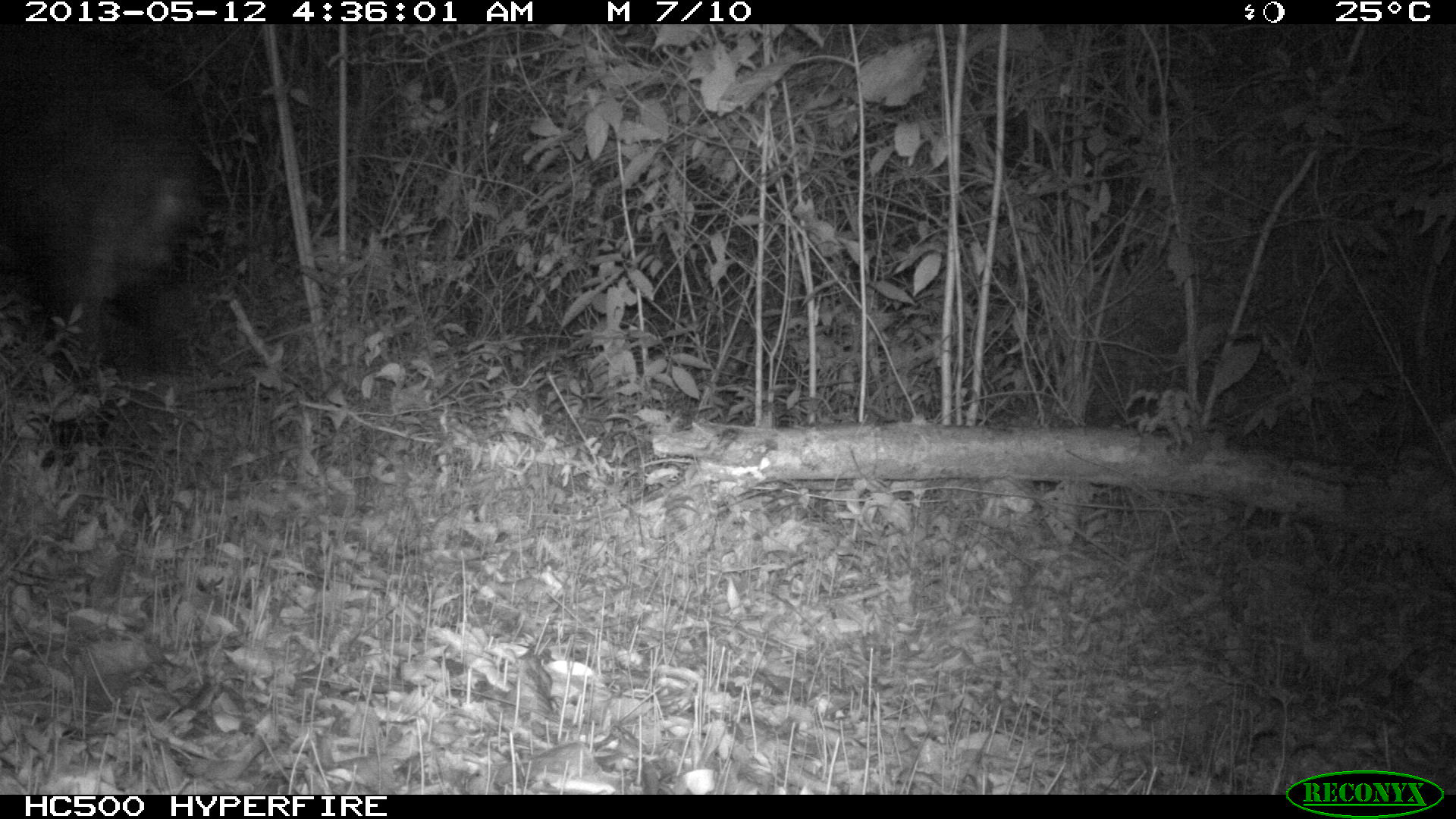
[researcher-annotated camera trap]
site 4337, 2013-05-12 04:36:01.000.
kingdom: Animalia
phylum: Chordata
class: Mammalia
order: Perissodactyla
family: Tapiridae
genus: Tapirus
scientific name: Tapirus bairdii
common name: baird's tapir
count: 1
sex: male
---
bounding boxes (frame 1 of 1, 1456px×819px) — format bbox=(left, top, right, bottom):
tapirus bairdii: bbox=(0, 24, 222, 470)